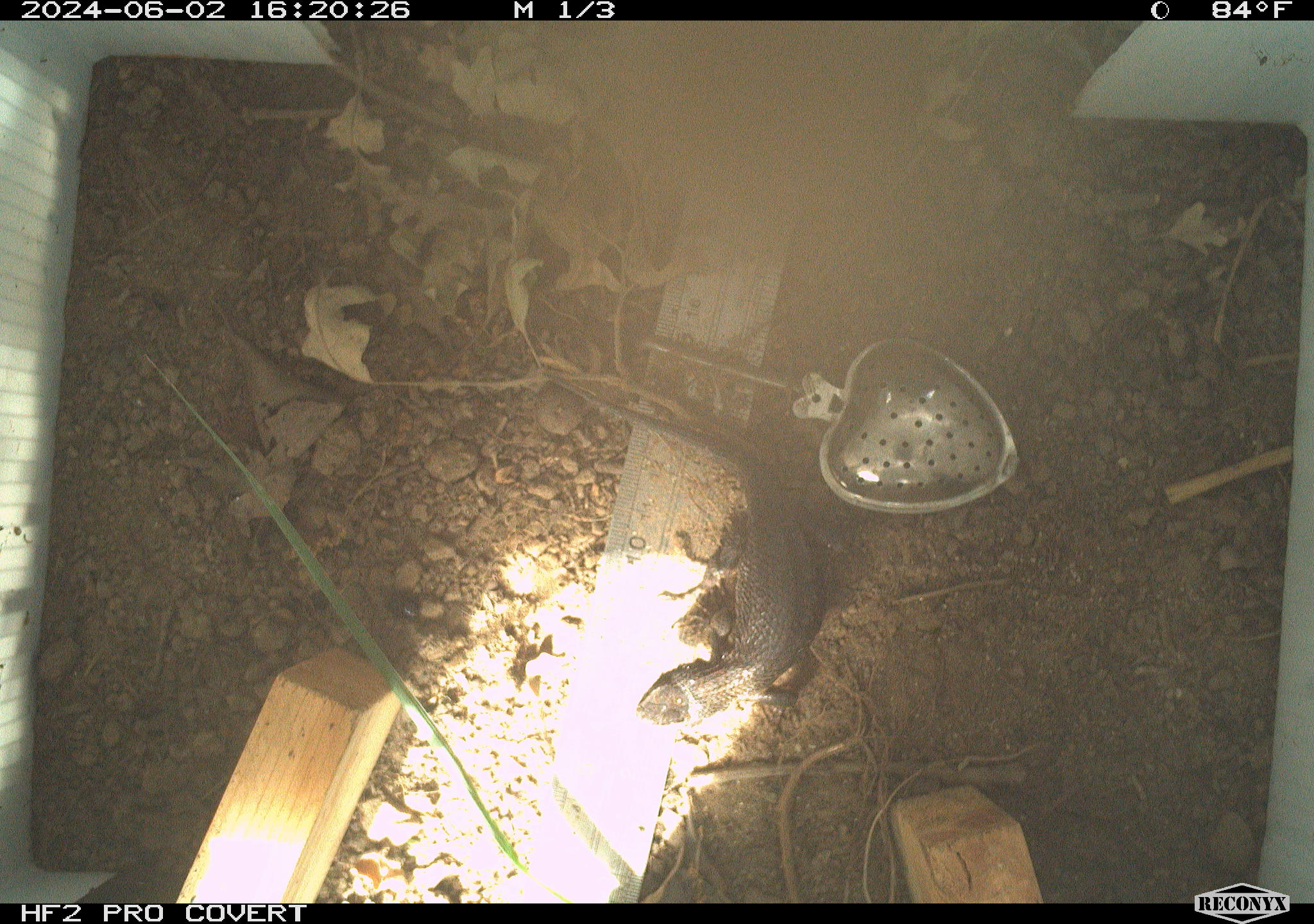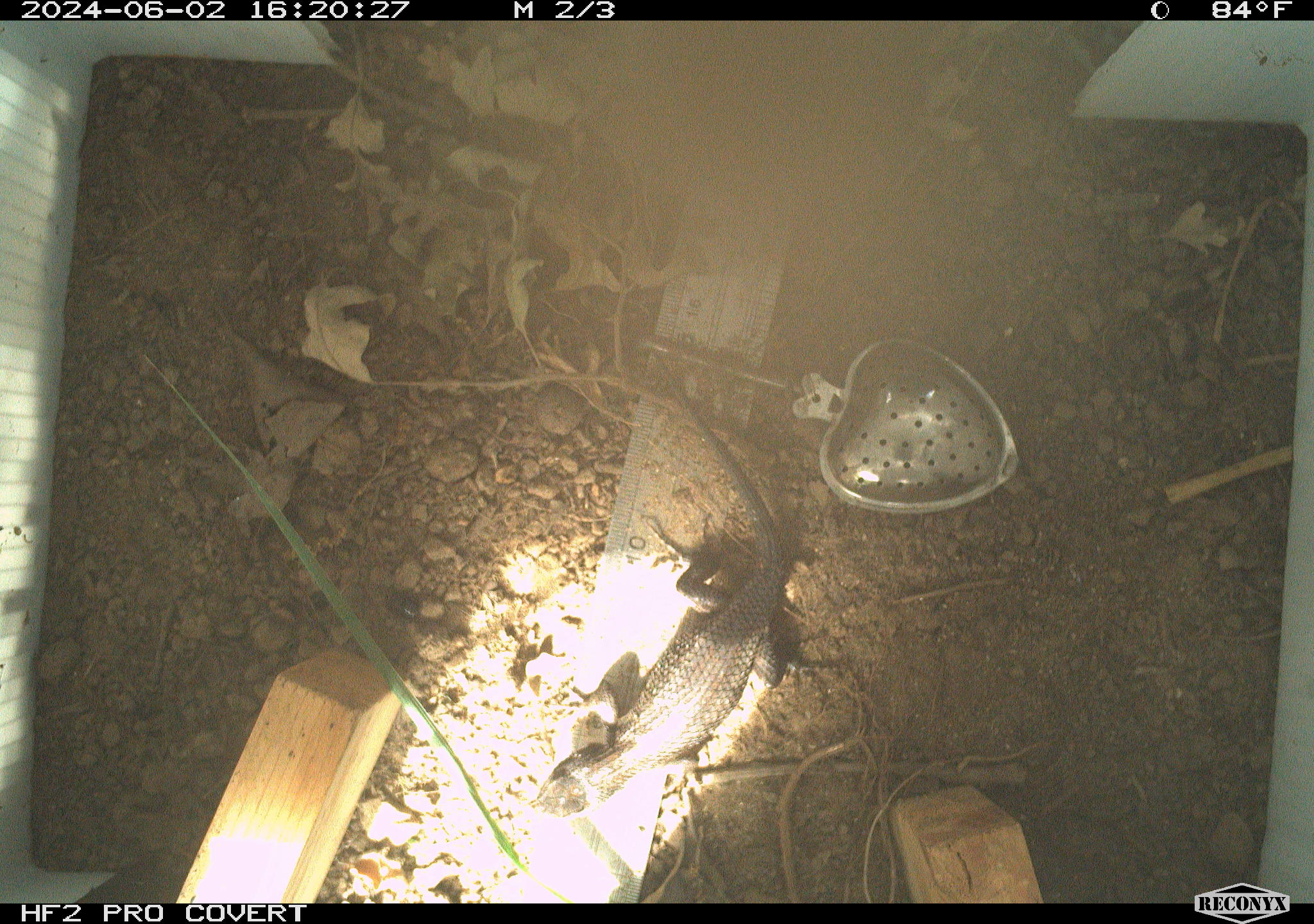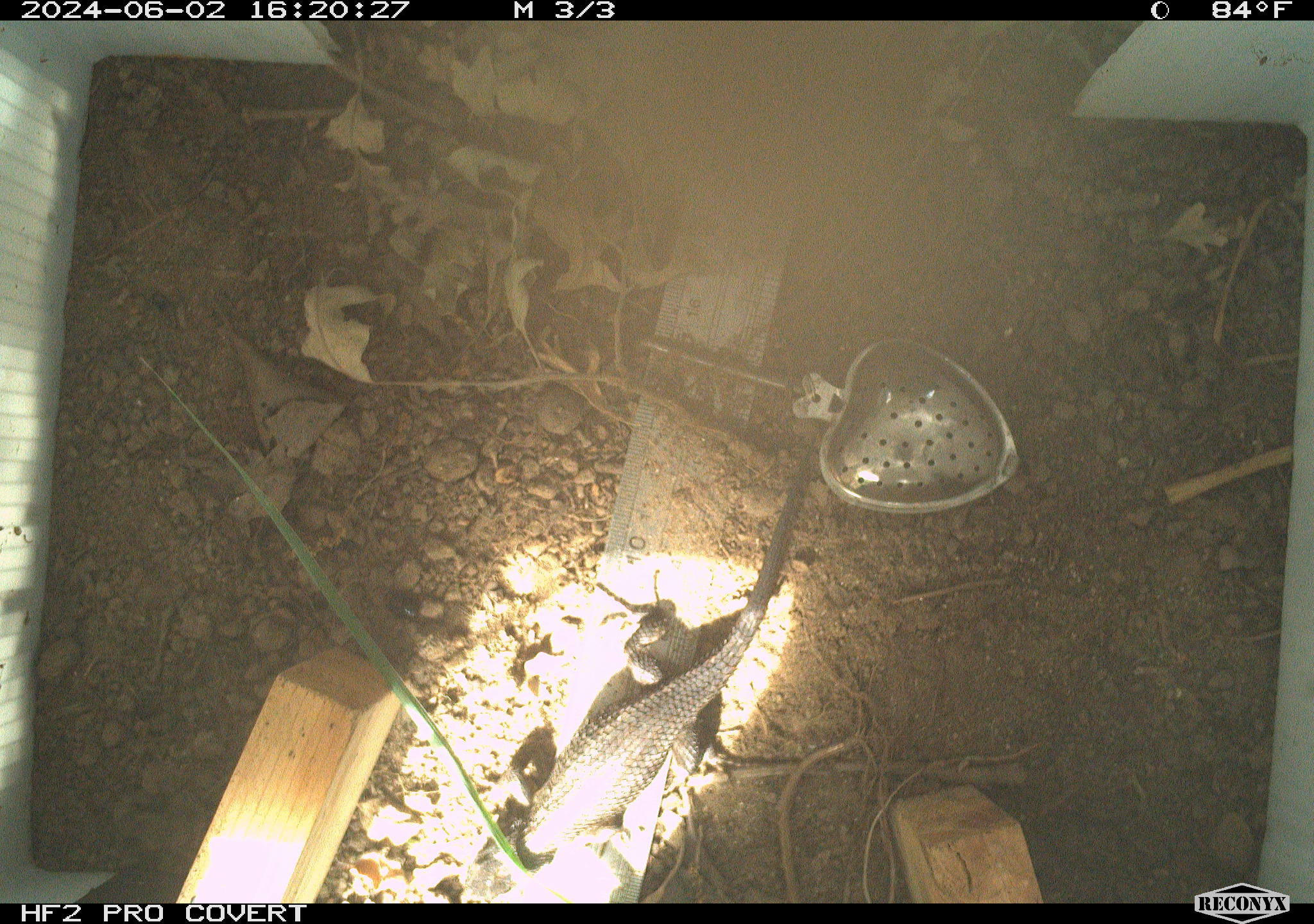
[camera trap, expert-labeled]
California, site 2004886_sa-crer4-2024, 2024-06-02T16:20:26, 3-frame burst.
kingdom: Animalia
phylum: Chordata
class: Reptilia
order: Squamata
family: Phrynosomatidae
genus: Sceloporus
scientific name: Sceloporus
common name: spiny lizards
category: sceloporus species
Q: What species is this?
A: Sceloporus species (spiny lizards) (Sceloporus).